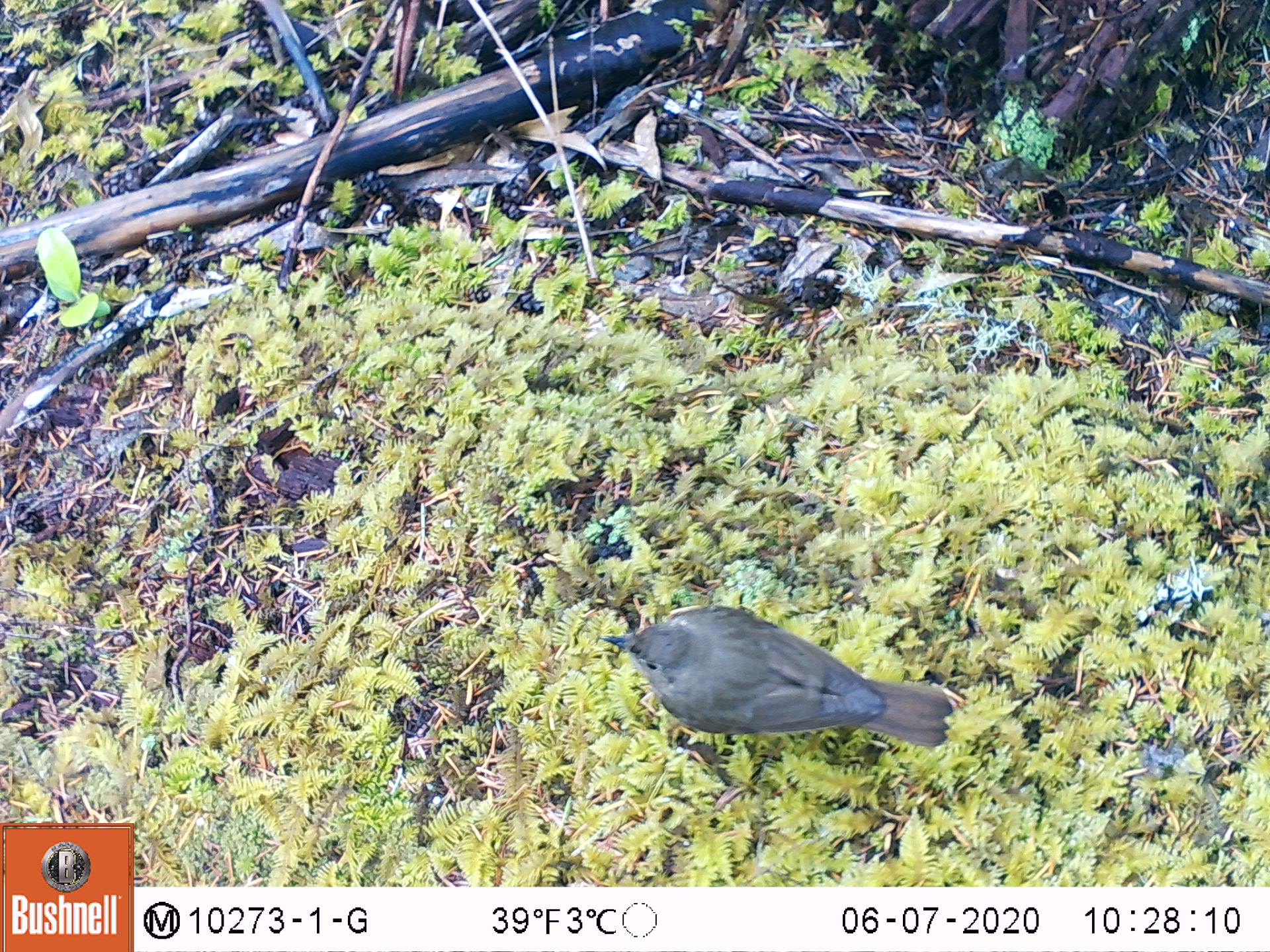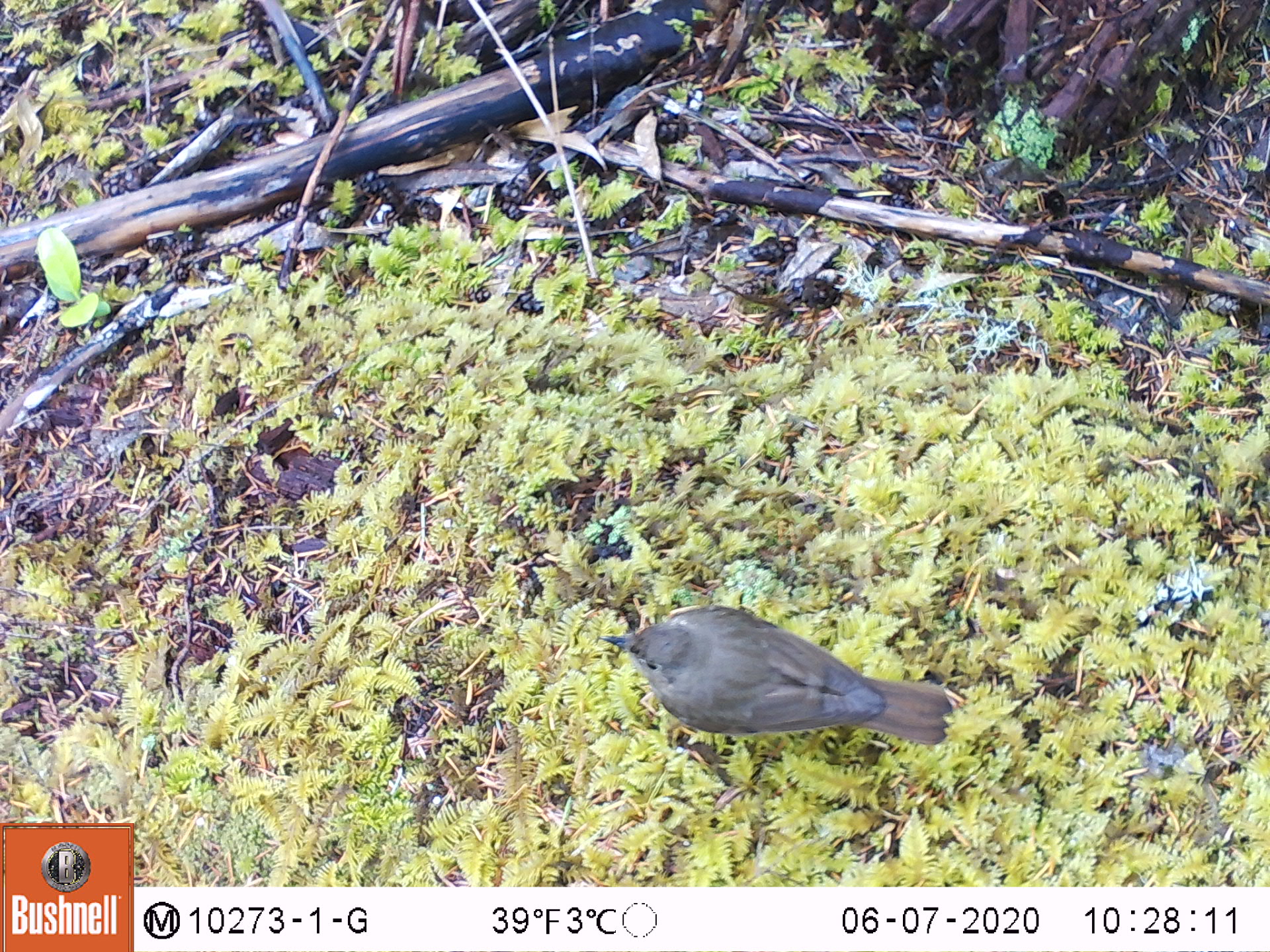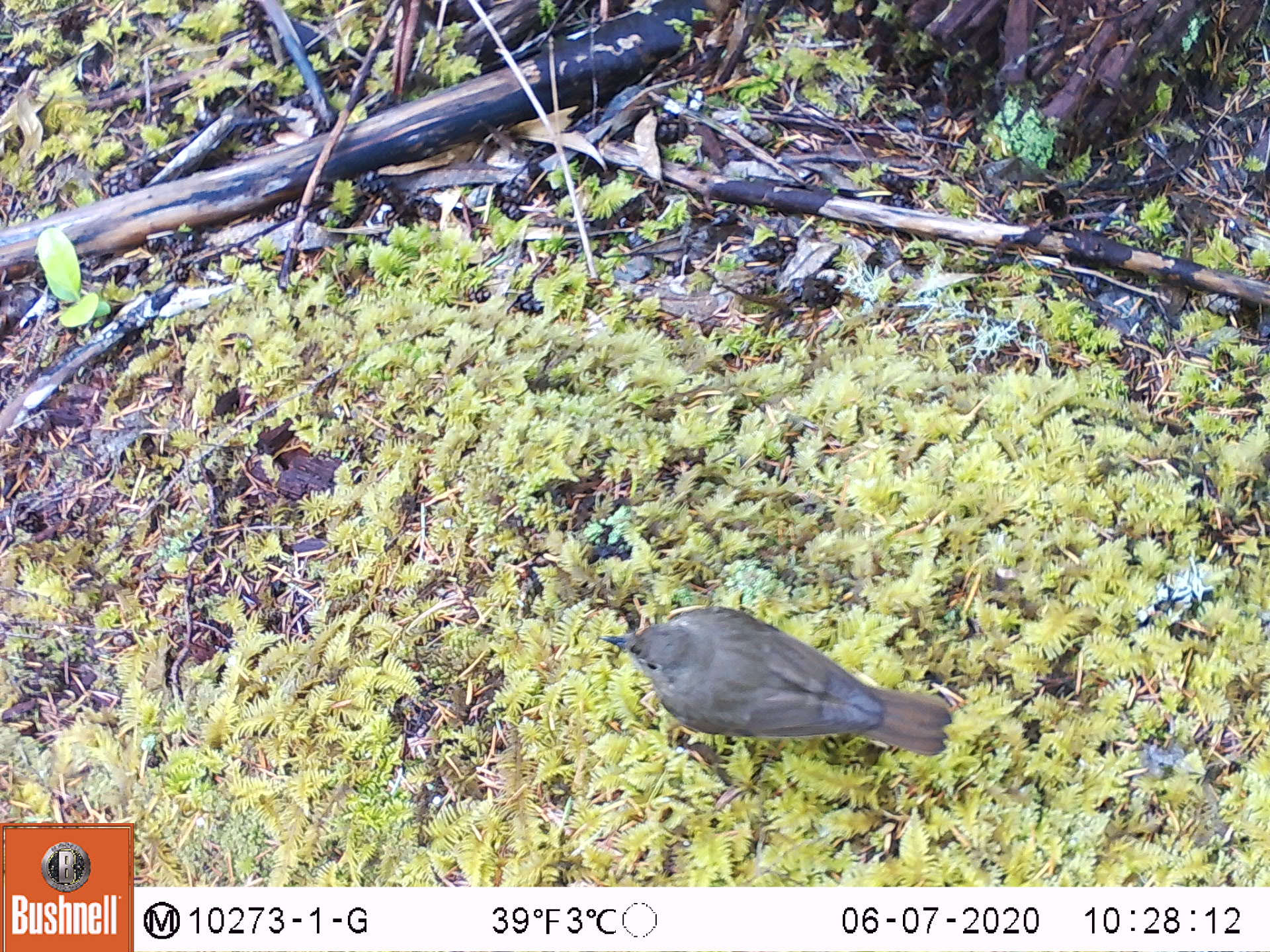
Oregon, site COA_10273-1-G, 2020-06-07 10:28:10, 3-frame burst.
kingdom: Animalia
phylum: Chordata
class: Aves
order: Passeriformes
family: Turdidae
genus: Catharus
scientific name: Catharus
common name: brown thrushes and nightingale-thrushes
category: catharus species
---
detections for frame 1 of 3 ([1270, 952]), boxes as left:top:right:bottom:
catharus species: 603:606:954:757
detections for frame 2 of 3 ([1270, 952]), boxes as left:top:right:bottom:
catharus species: 601:606:961:746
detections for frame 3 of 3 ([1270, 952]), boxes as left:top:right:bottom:
catharus species: 590:599:953:770